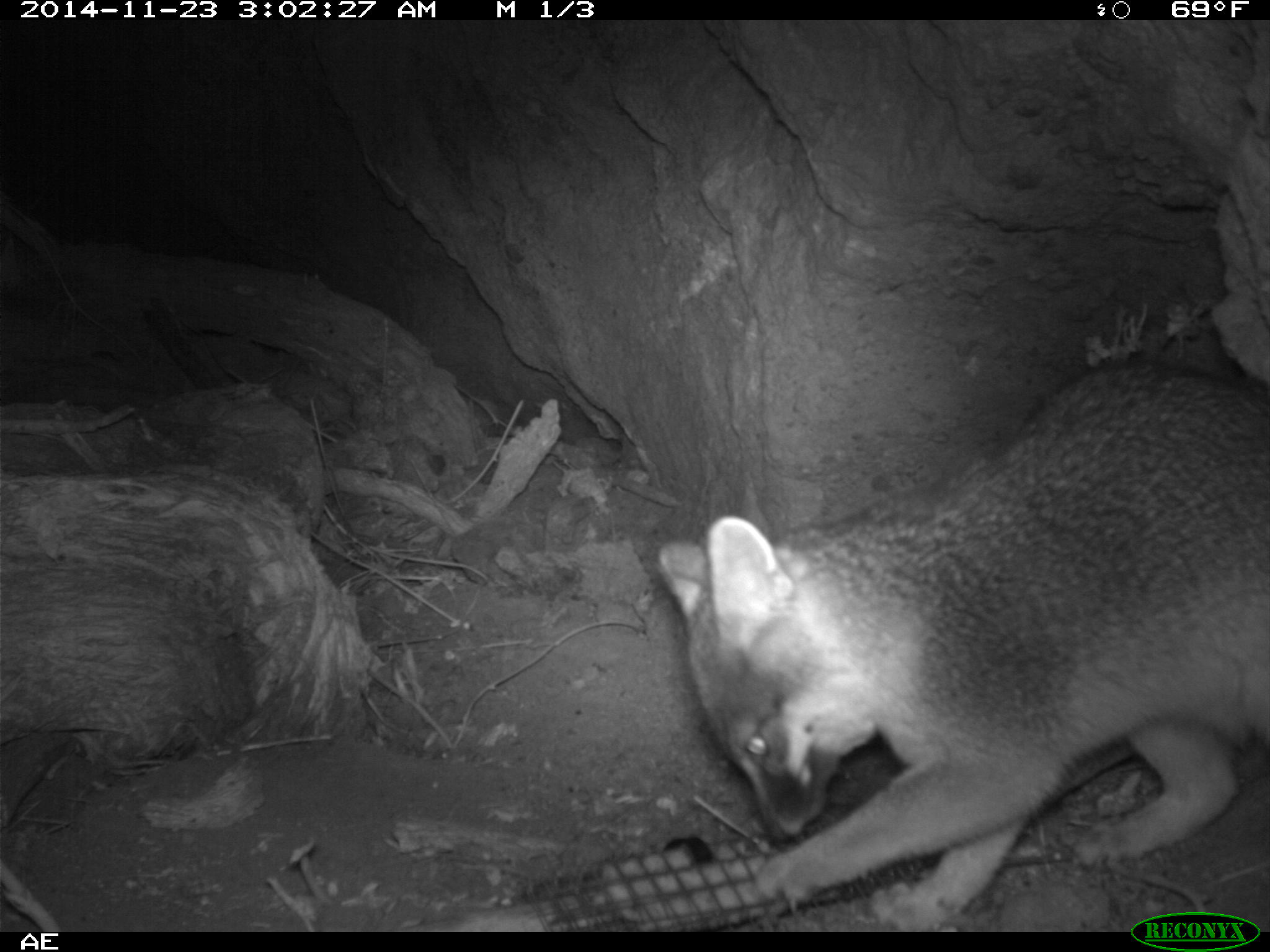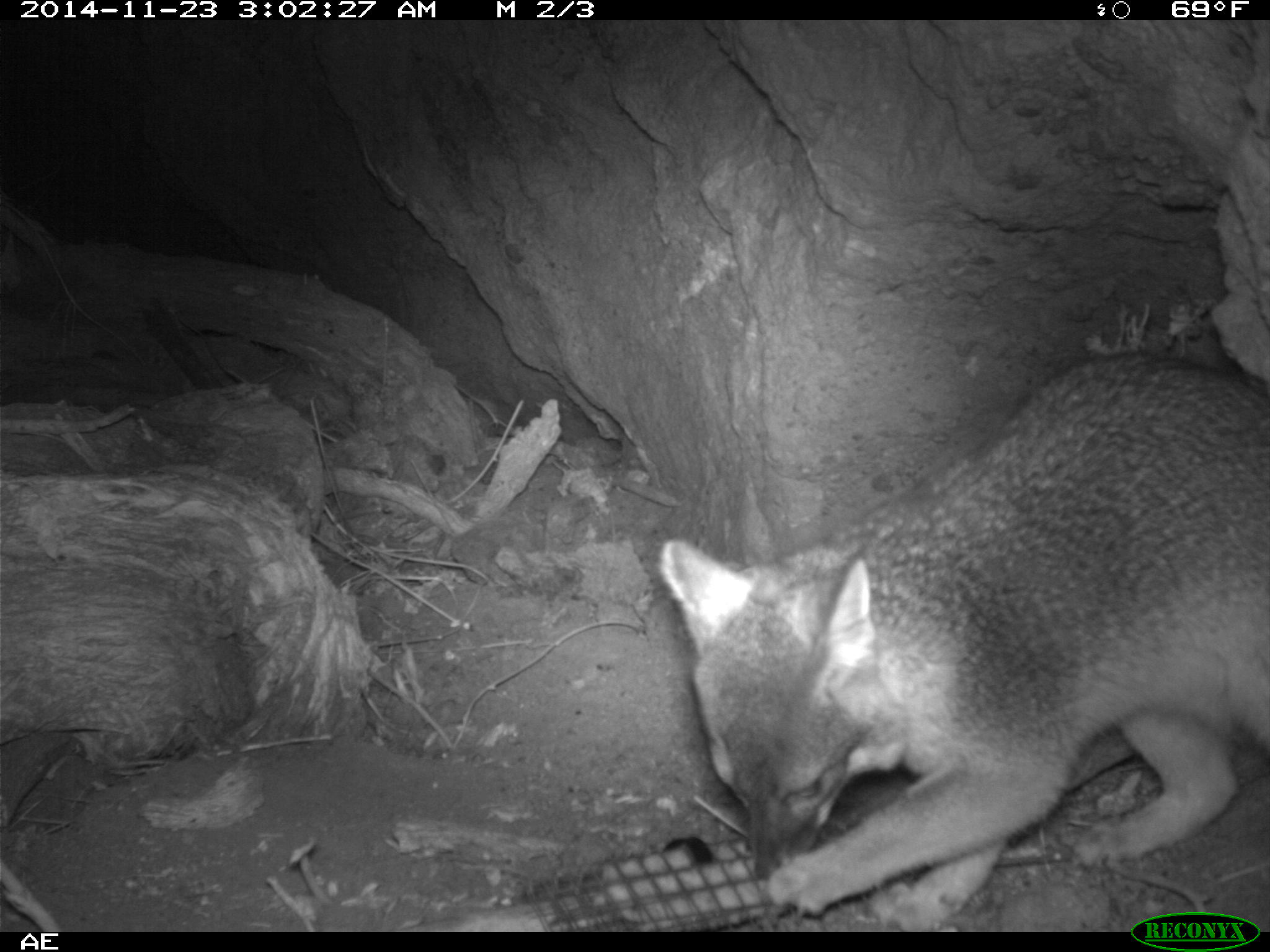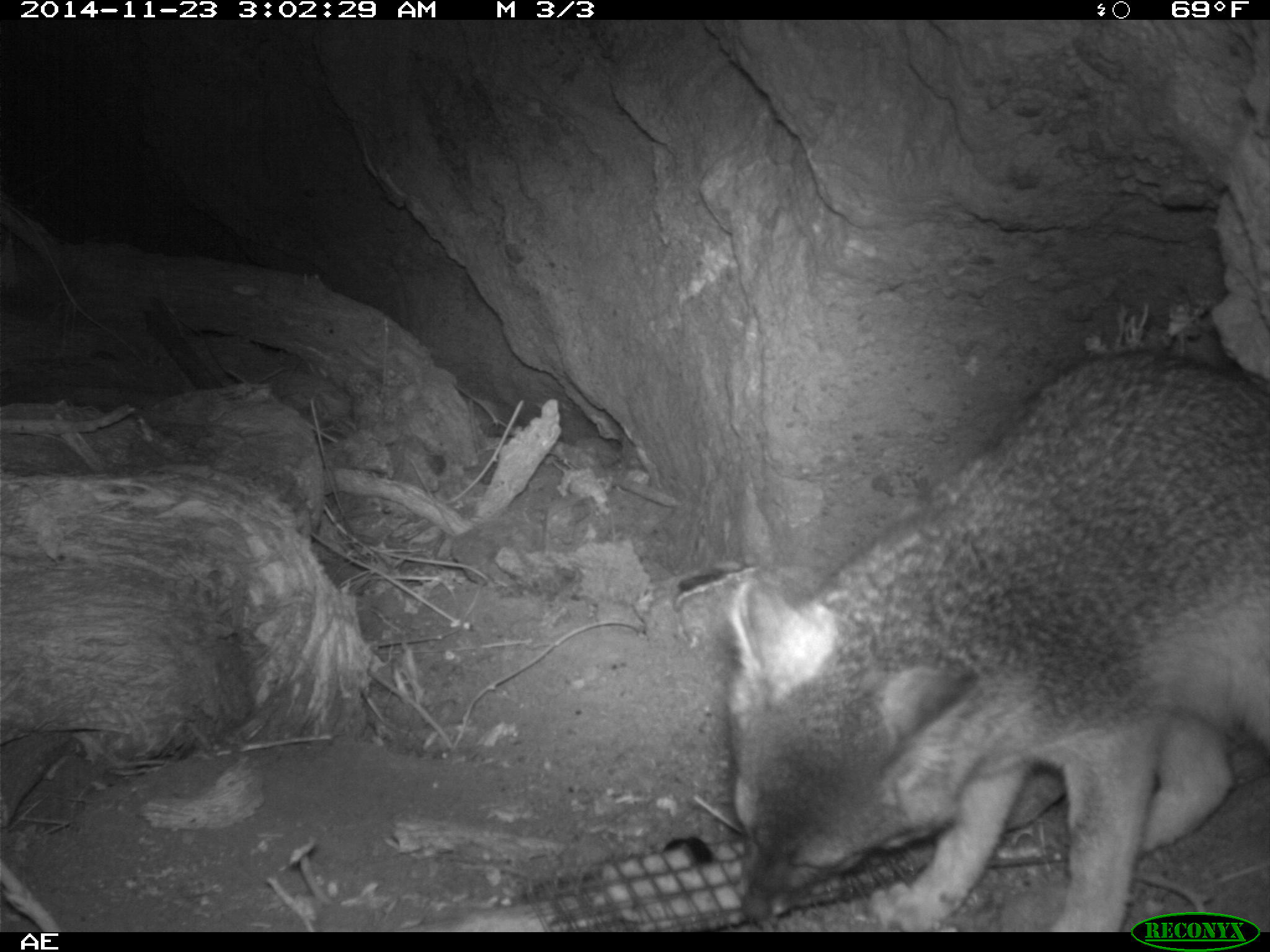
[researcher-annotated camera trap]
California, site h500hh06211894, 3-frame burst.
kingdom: Animalia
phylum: Chordata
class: Mammalia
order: Carnivora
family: Canidae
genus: Urocyon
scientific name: Urocyon littoralis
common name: island fox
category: fox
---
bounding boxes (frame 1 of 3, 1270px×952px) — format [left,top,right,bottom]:
fox: [655,358,1269,929]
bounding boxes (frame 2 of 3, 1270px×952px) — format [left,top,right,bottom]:
fox: [658,349,1269,934]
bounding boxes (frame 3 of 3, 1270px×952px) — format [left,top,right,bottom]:
fox: [727,345,1269,933]